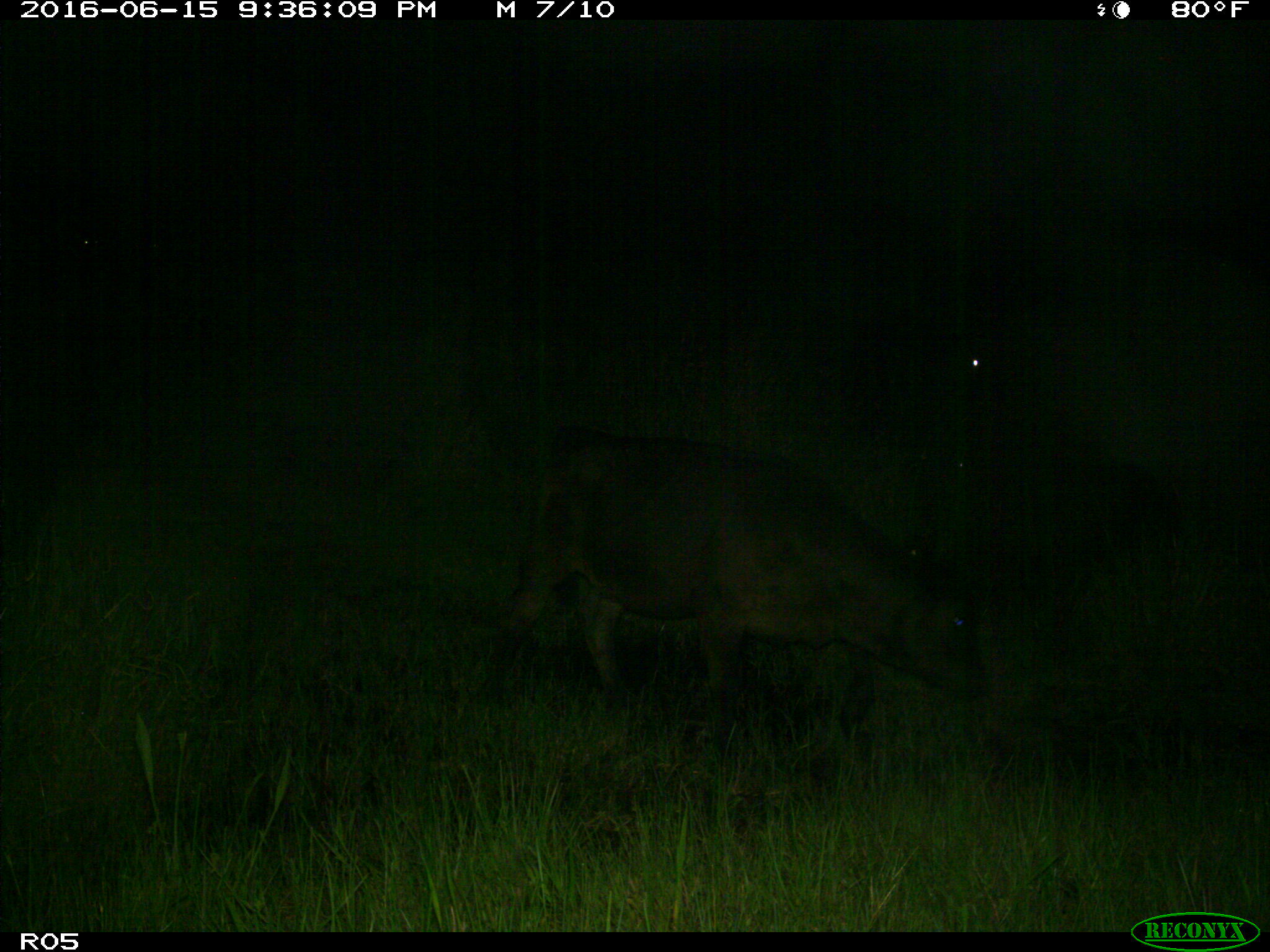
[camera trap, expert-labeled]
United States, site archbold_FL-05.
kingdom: Animalia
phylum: Chordata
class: Mammalia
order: Artiodactyla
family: Bovidae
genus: Bos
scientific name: Bos taurus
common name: domestic cow